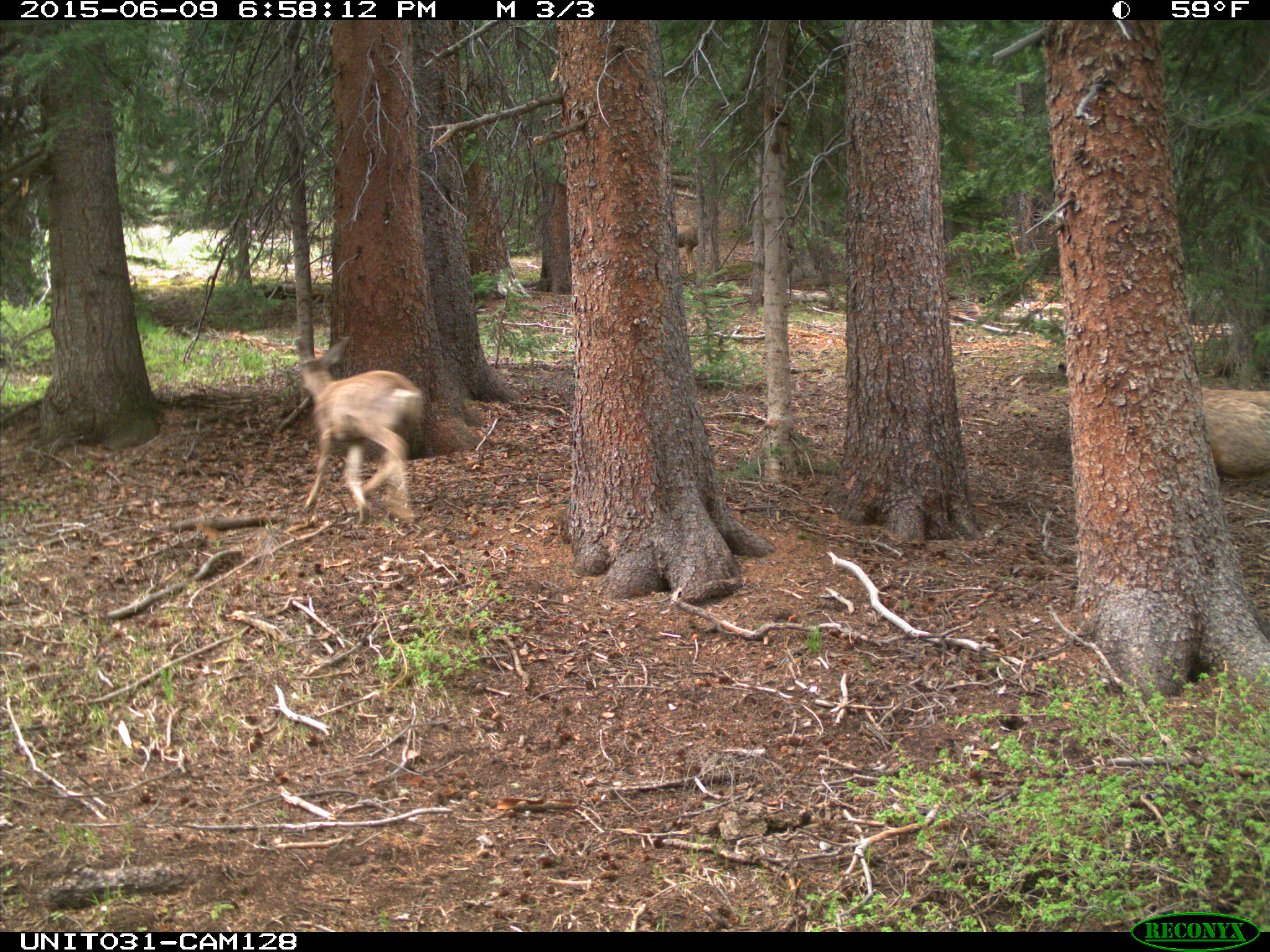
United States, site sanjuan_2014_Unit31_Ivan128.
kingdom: Animalia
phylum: Chordata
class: Mammalia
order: Artiodactyla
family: Cervidae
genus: Odocoileus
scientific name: Odocoileus hemionus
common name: mule deer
Odocoileus hemionus (mule deer).